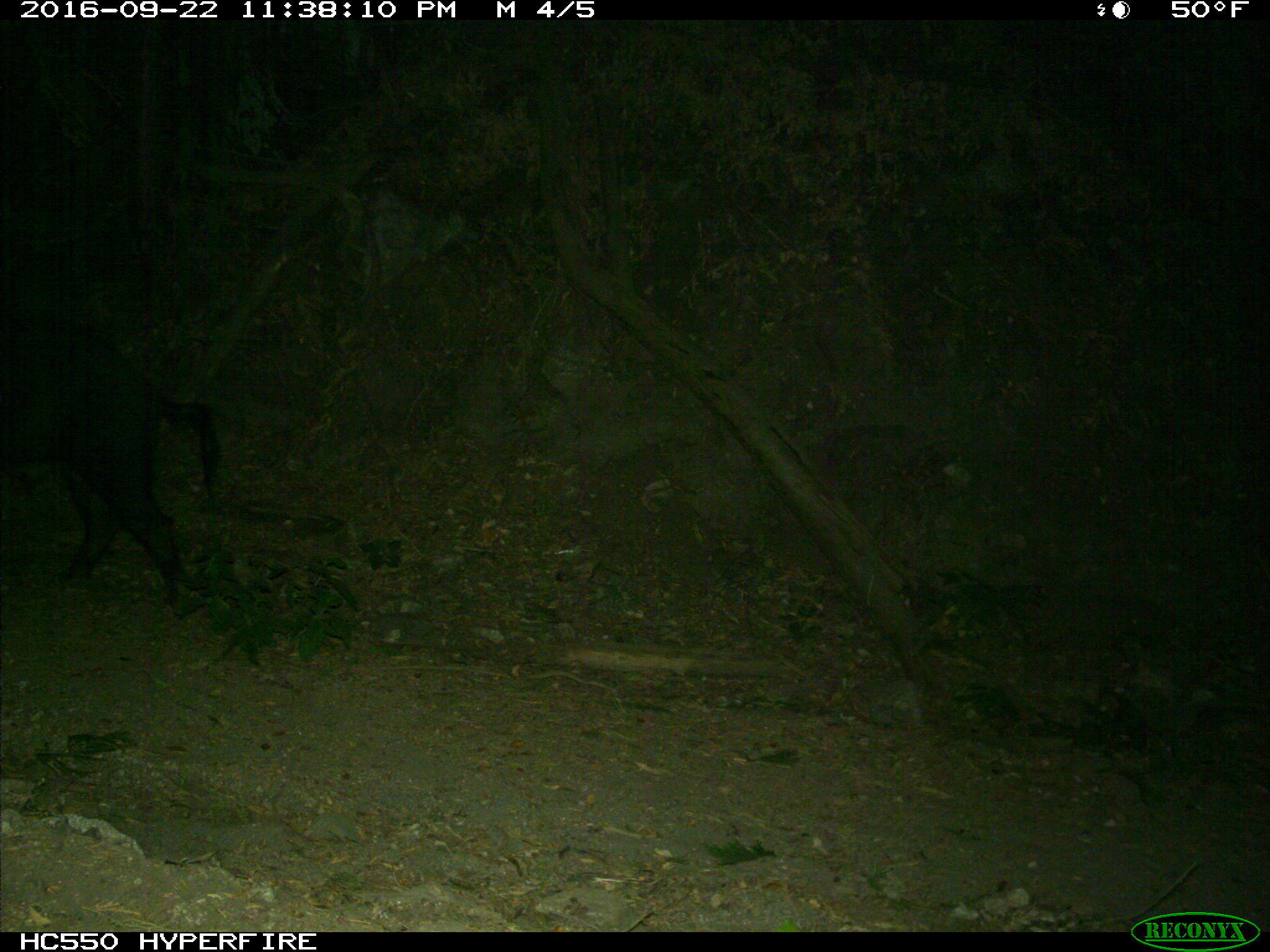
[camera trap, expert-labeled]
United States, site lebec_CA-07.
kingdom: Animalia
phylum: Chordata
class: Mammalia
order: Artiodactyla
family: Suidae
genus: Sus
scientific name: Sus scrofa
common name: wild boar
Sus scrofa (wild boar).